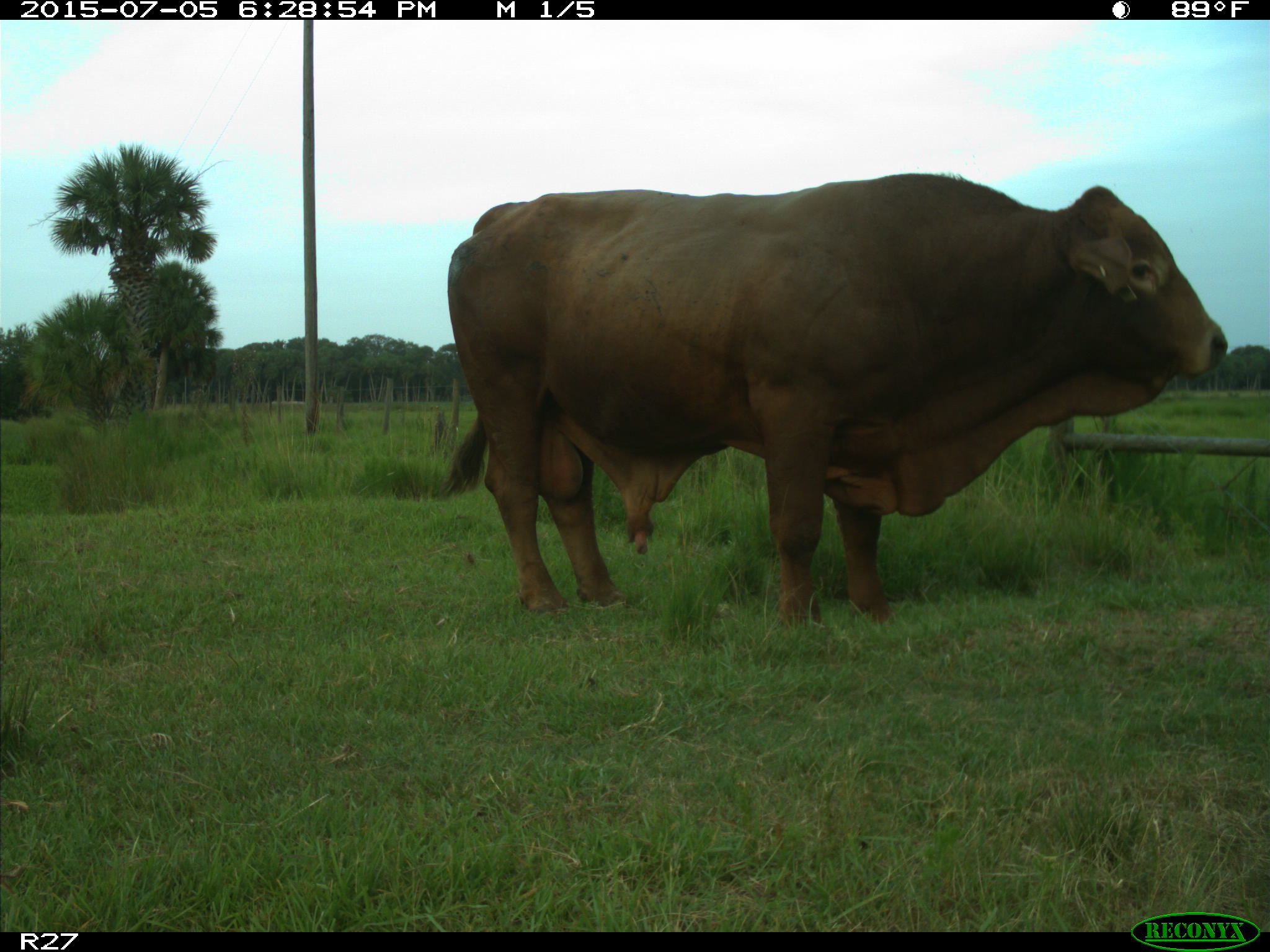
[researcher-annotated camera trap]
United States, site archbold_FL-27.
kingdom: Animalia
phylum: Chordata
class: Mammalia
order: Artiodactyla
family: Bovidae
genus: Bos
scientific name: Bos taurus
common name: domestic cow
Bos taurus (domestic cow).